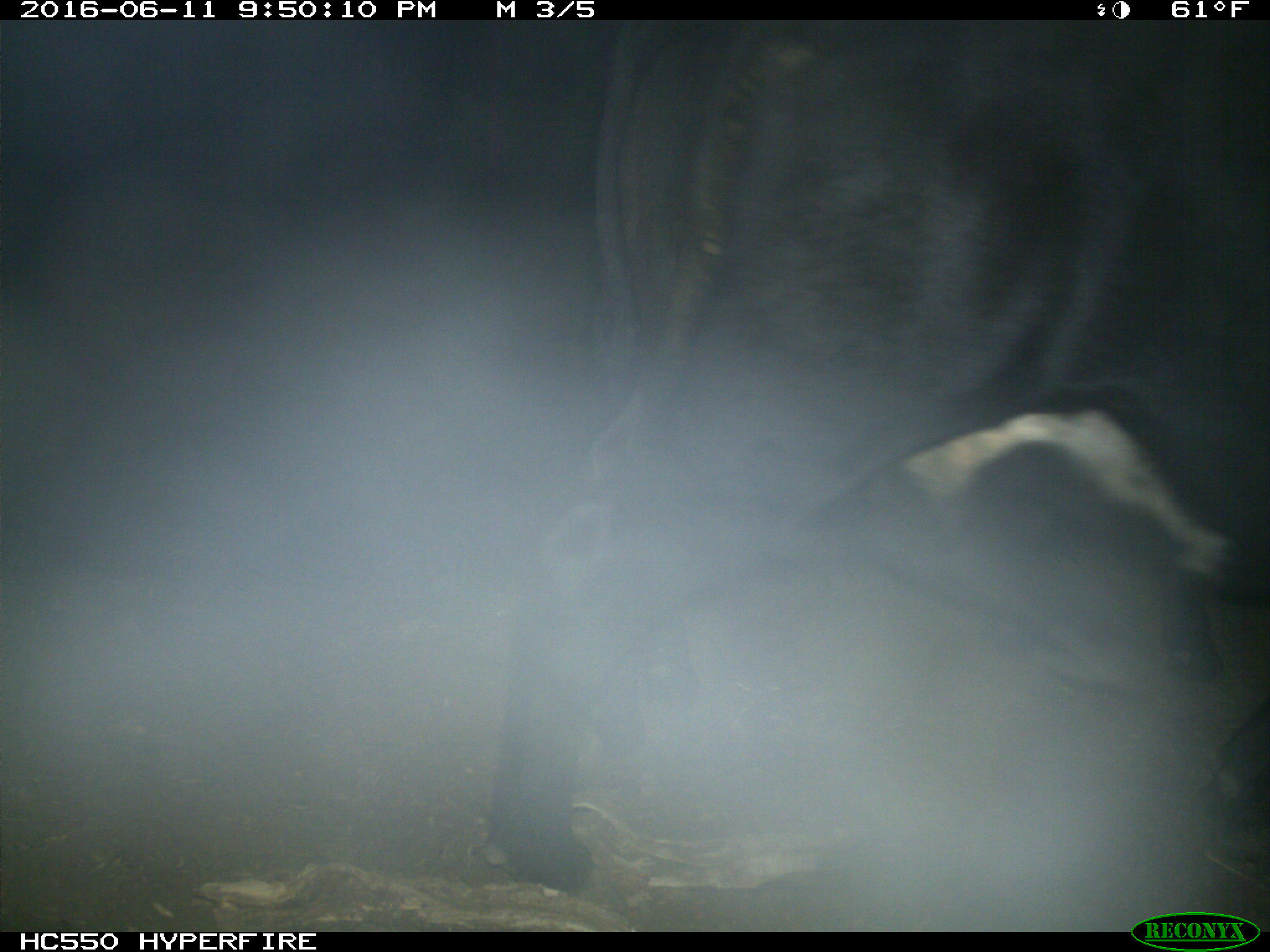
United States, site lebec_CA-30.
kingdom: Animalia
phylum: Chordata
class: Mammalia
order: Artiodactyla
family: Bovidae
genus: Bos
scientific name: Bos taurus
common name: domestic cow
Bos taurus (domestic cow).